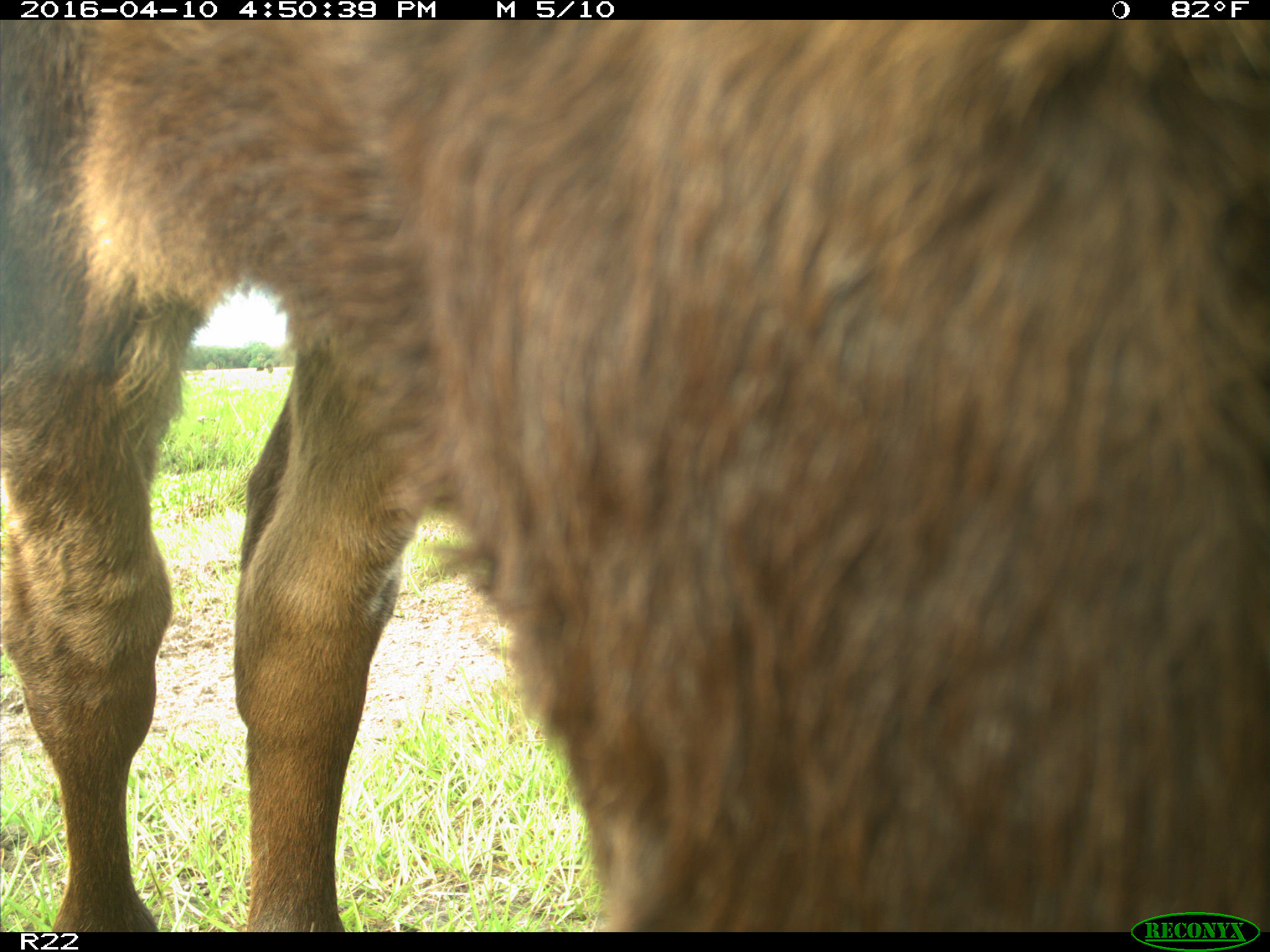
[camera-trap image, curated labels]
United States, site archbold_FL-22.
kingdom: Animalia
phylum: Chordata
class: Mammalia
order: Artiodactyla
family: Bovidae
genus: Bos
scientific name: Bos taurus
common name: domestic cow